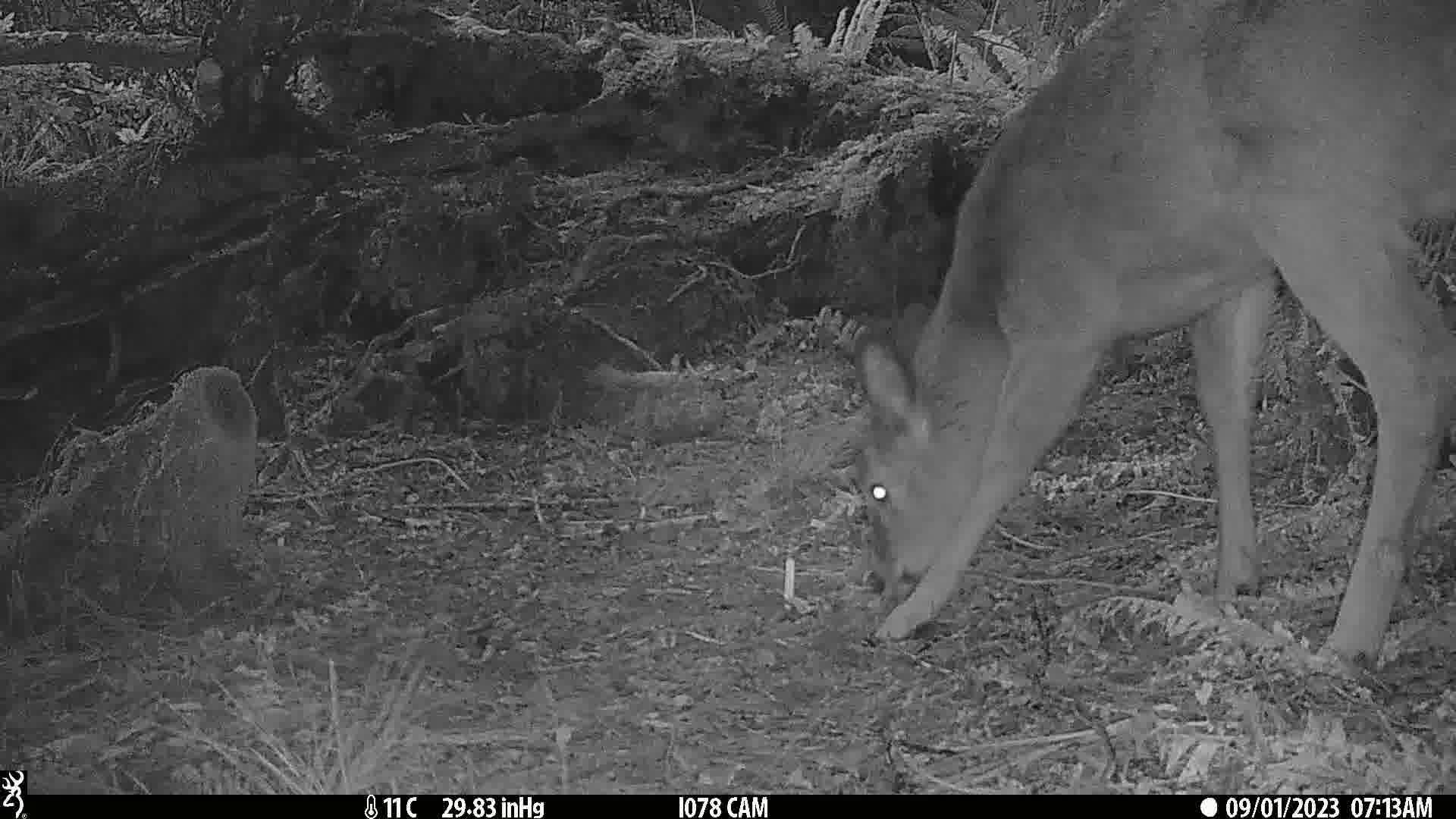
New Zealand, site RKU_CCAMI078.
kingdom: Animalia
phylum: Chordata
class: Mammalia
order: Artiodactyla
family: Cervidae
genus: Odocoileus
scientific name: Odocoileus virginianus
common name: white-tailed deer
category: white tailed deer